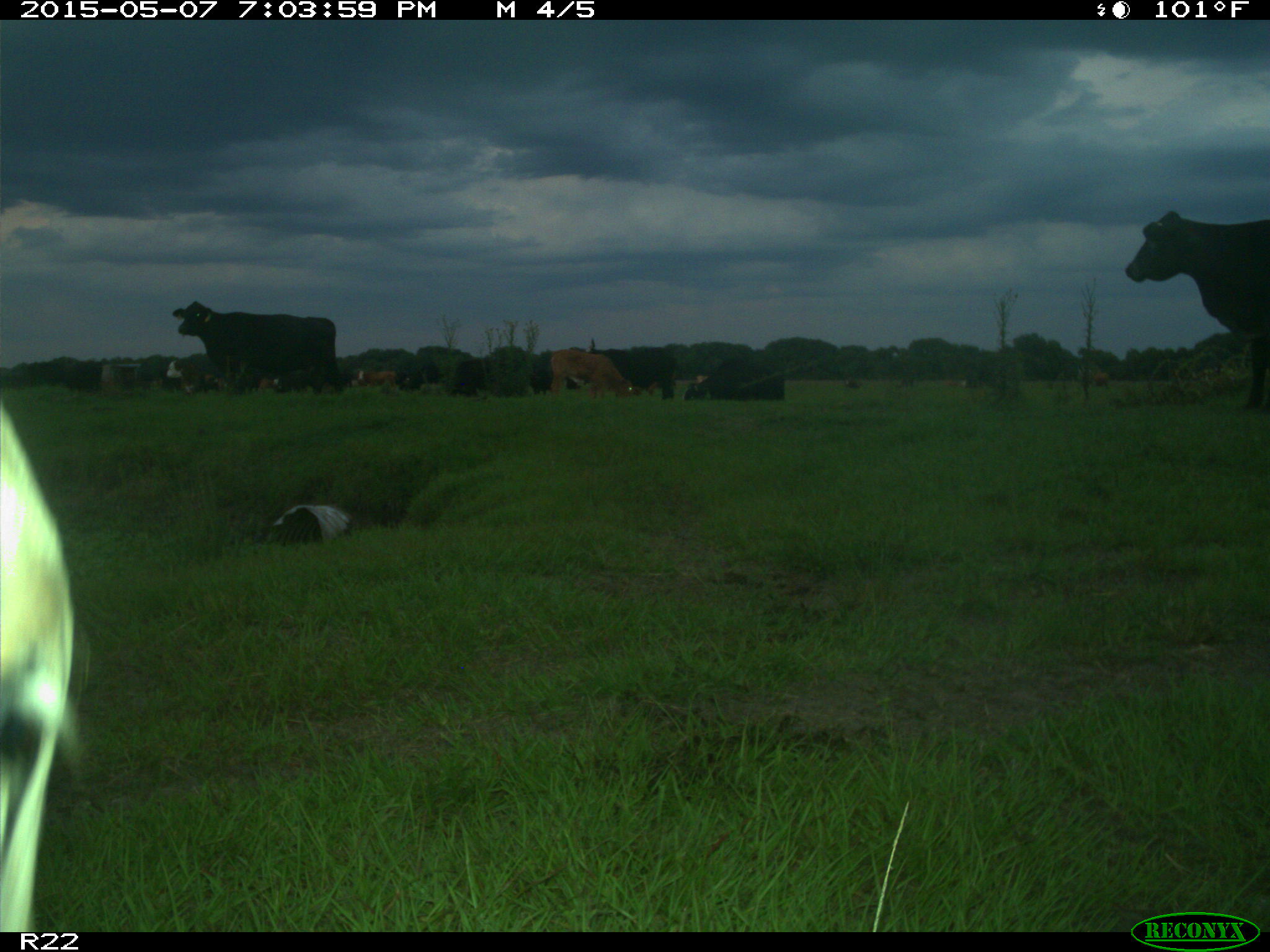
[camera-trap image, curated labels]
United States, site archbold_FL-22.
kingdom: Animalia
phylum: Chordata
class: Mammalia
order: Artiodactyla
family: Bovidae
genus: Bos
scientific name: Bos taurus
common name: domestic cow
Bos taurus (domestic cow).